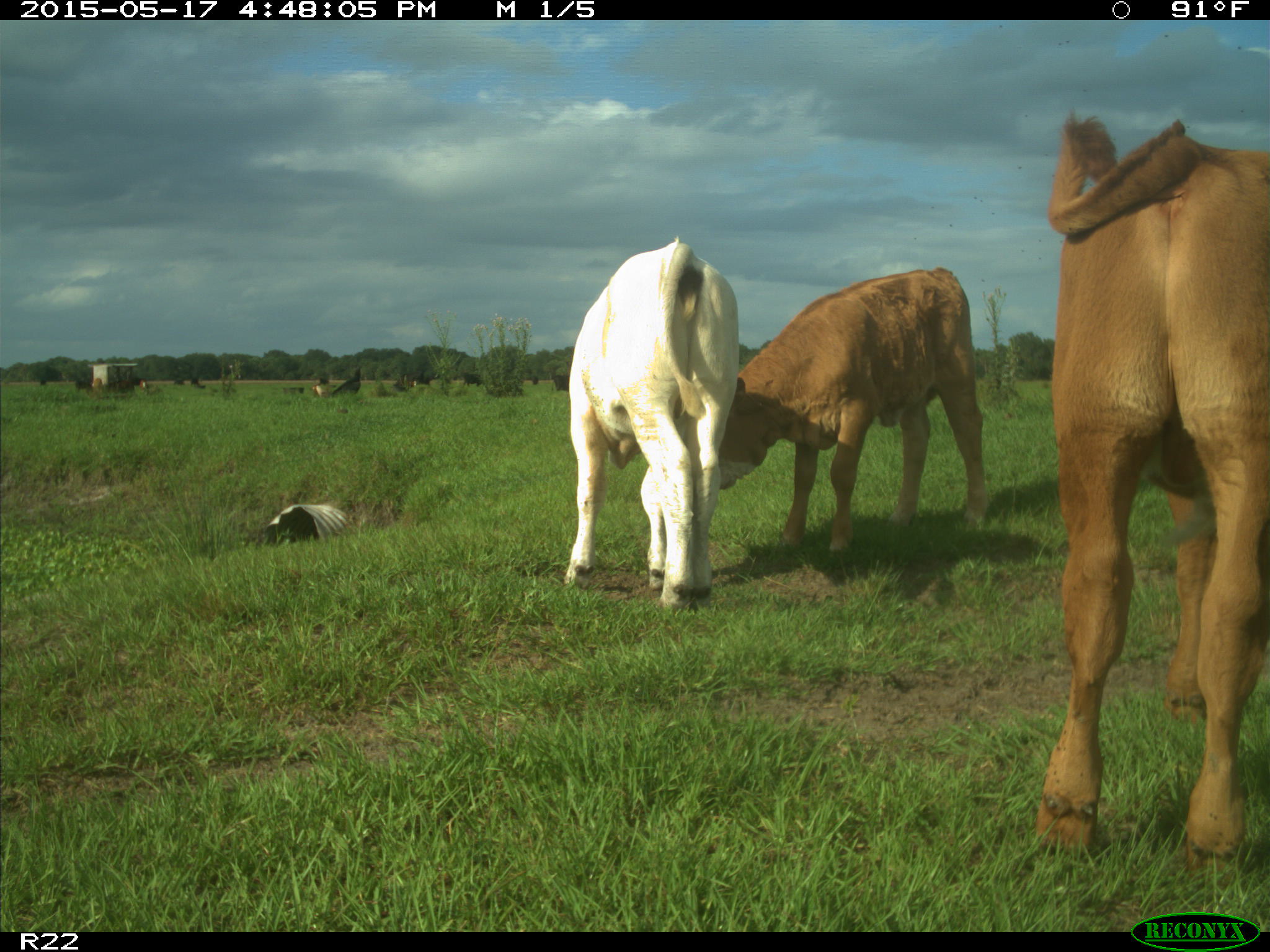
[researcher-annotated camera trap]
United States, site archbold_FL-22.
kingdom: Animalia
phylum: Chordata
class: Mammalia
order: Artiodactyla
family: Bovidae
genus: Bos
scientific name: Bos taurus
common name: domestic cow